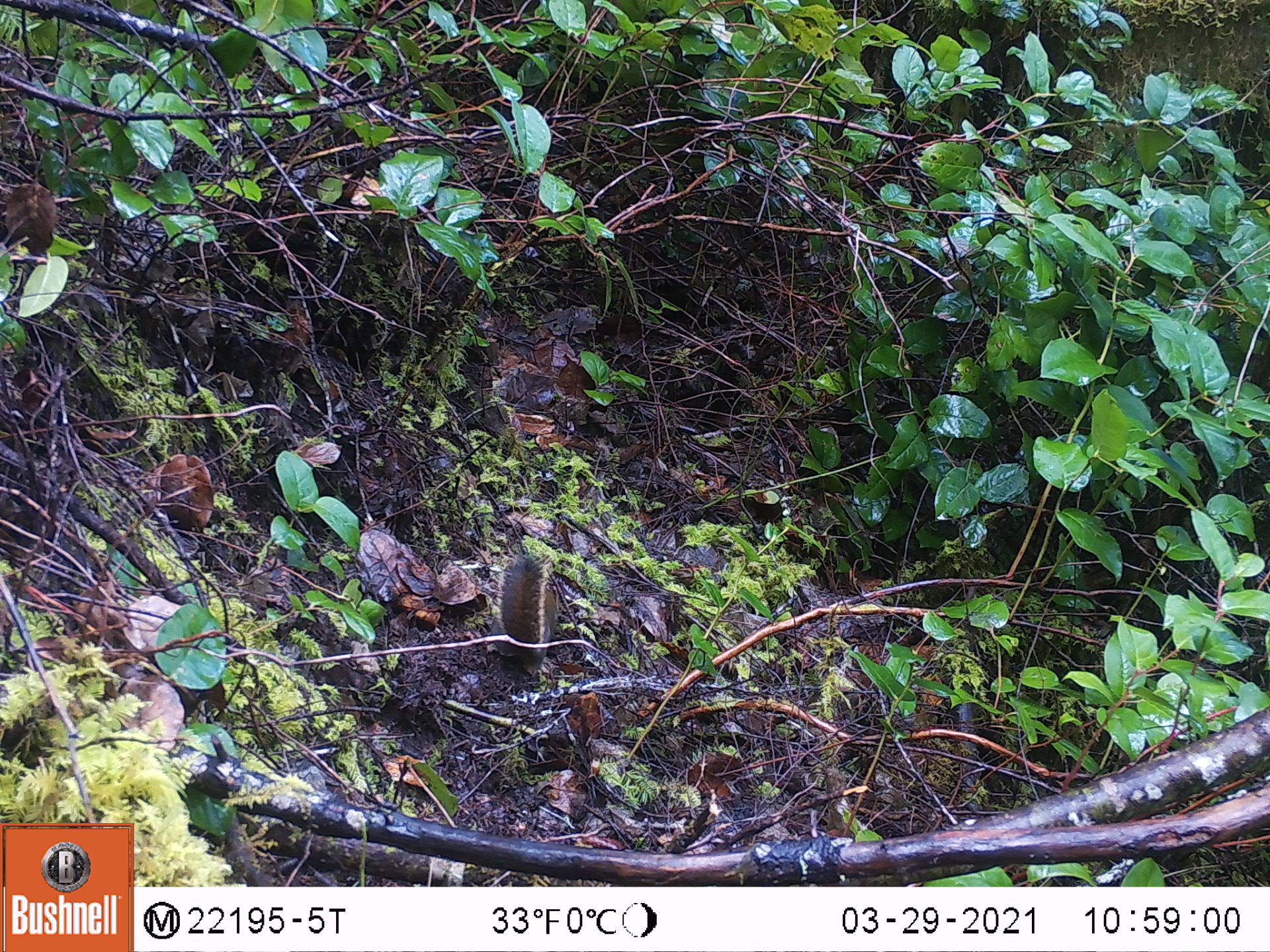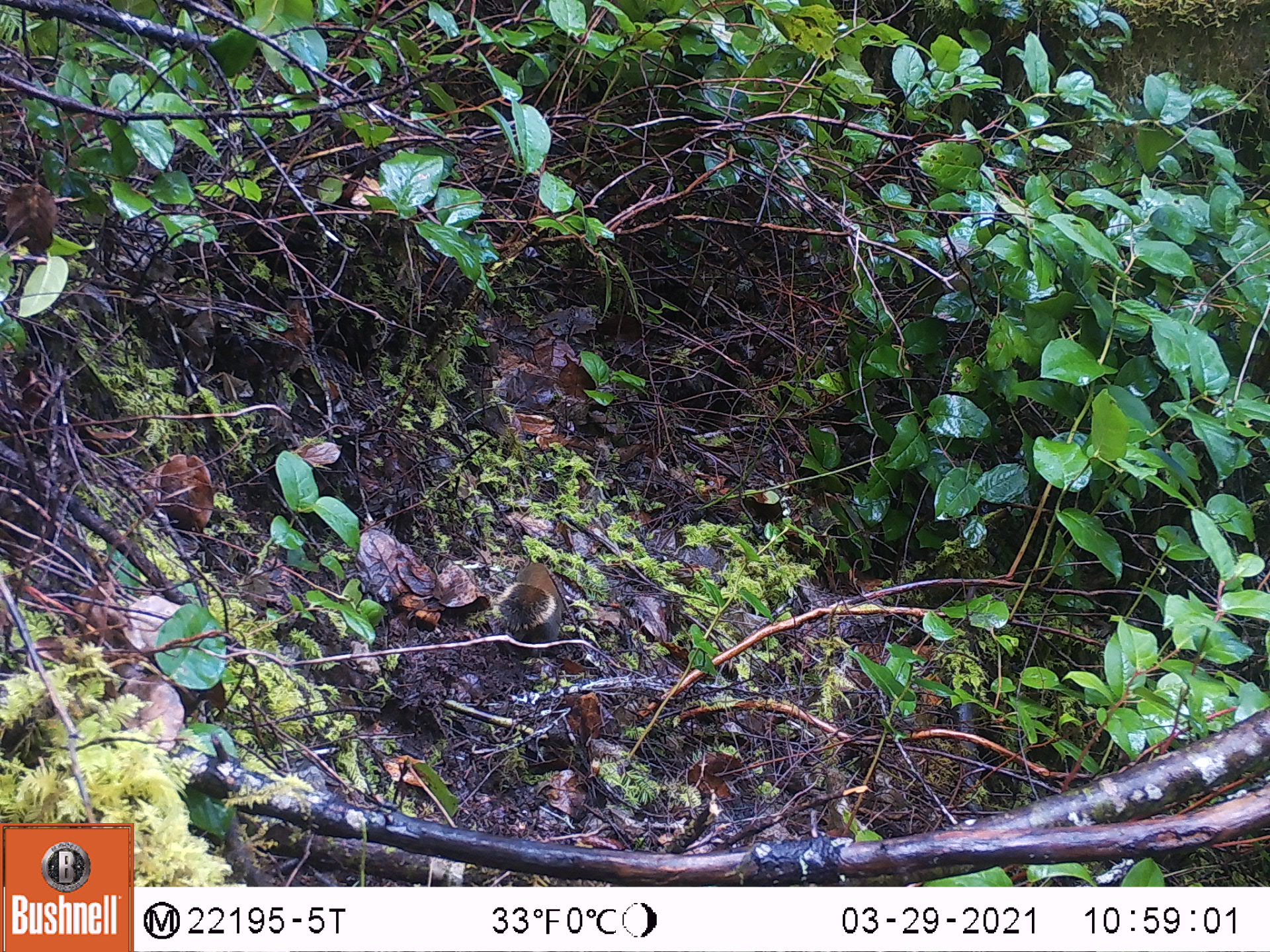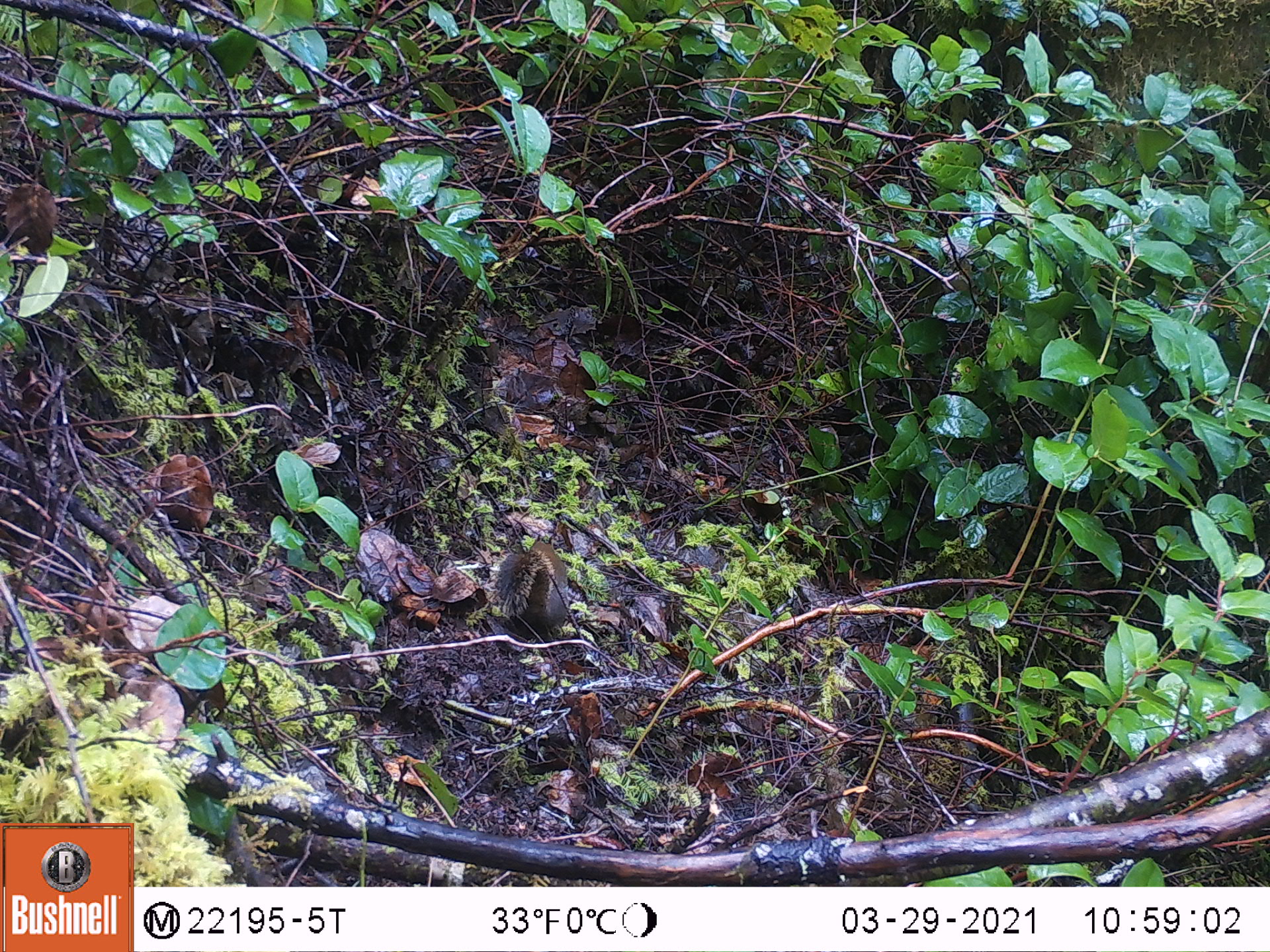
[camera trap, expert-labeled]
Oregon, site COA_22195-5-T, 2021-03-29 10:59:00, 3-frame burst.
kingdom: Animalia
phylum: Chordata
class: Mammalia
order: Rodentia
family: Sciuridae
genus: Tamiasciurus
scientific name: Tamiasciurus douglasii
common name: douglas squirrel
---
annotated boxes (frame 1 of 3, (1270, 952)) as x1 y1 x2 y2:
douglas squirrel: 466 533 587 686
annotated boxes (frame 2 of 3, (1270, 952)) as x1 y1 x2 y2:
douglas squirrel: 469 542 604 665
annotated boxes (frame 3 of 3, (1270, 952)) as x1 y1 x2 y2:
douglas squirrel: 460 512 593 650